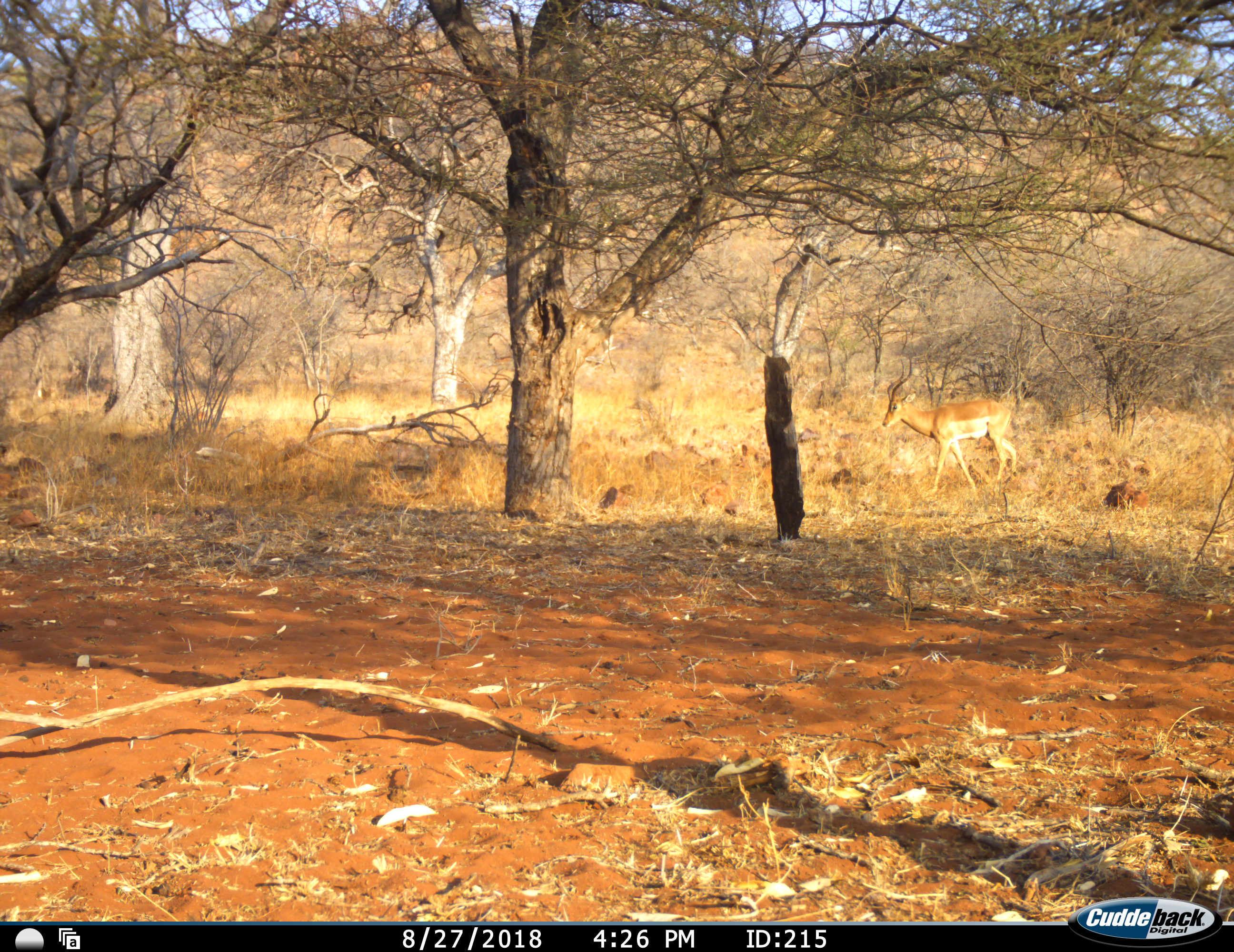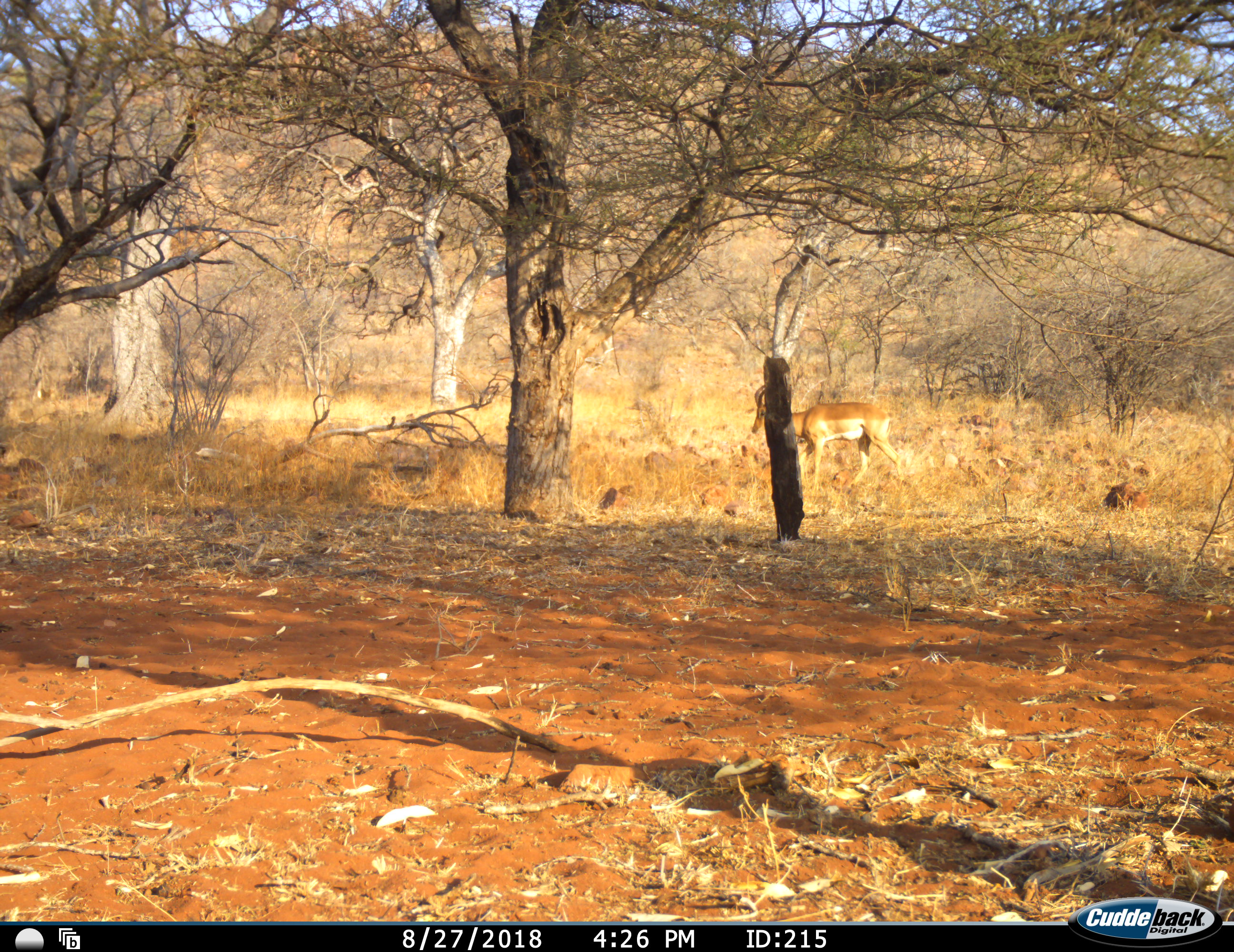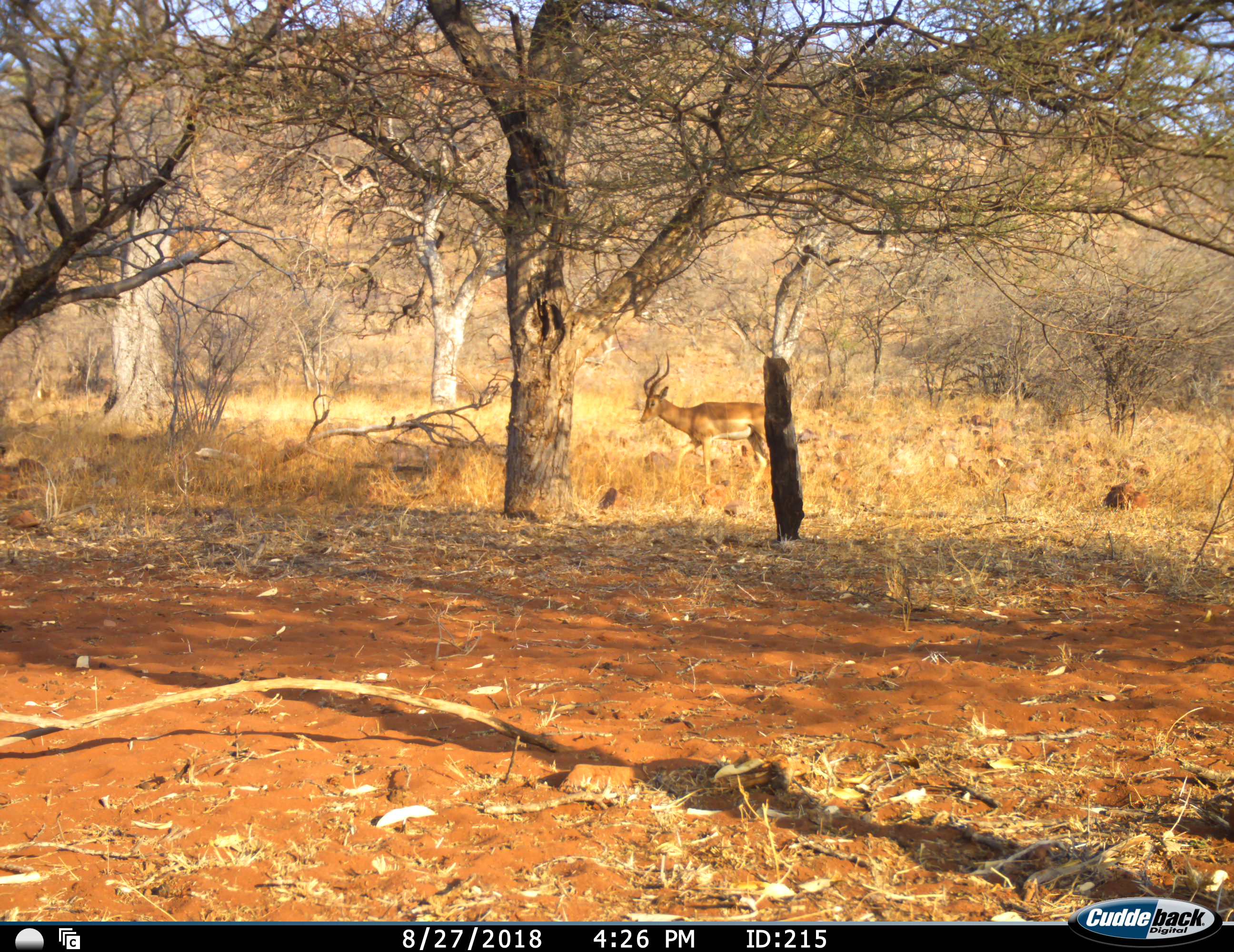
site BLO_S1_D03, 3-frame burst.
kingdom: Animalia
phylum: Chordata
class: Mammalia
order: Artiodactyla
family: Bovidae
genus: Aepyceros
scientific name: Aepyceros melampus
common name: impala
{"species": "impala (Aepyceros melampus)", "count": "1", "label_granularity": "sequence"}